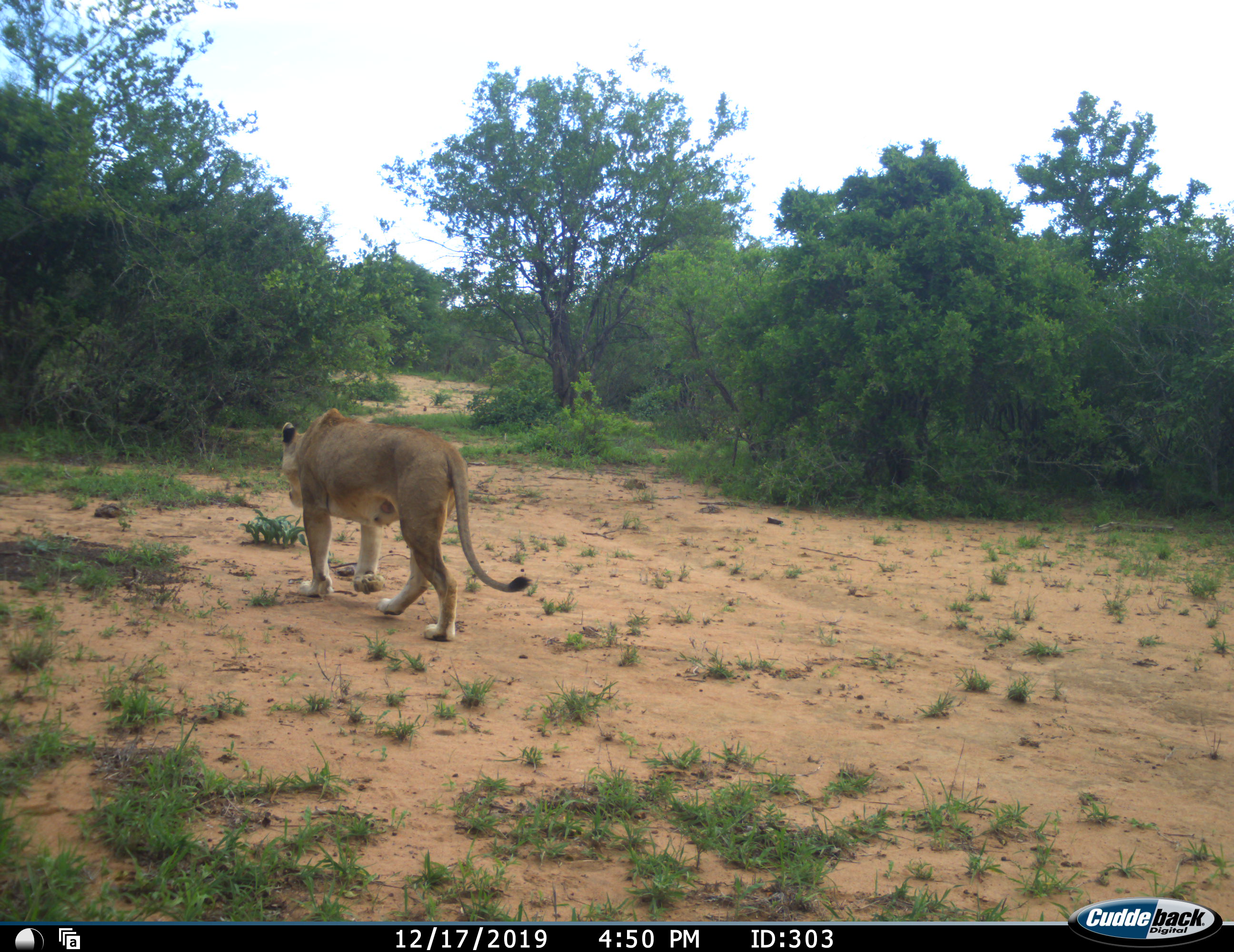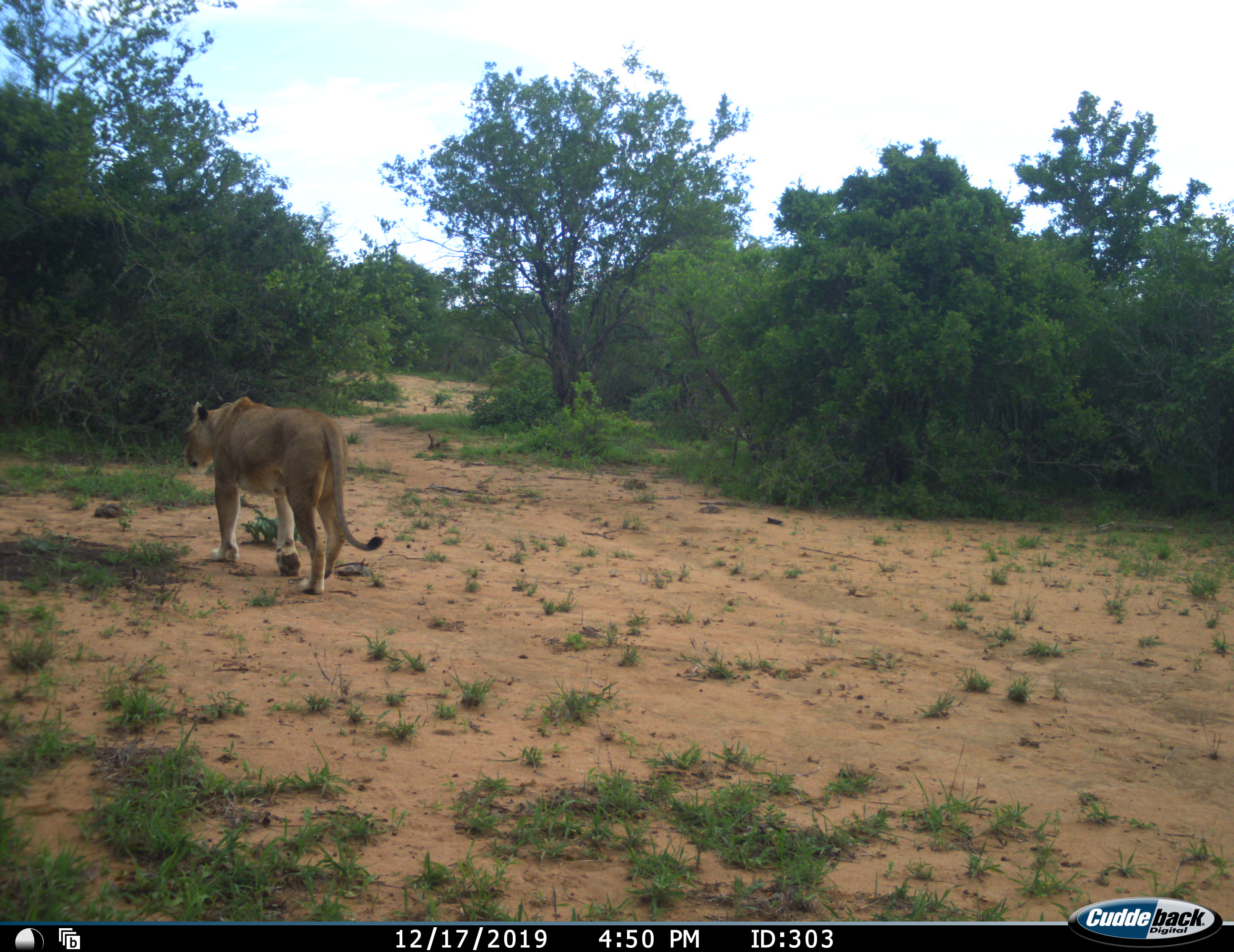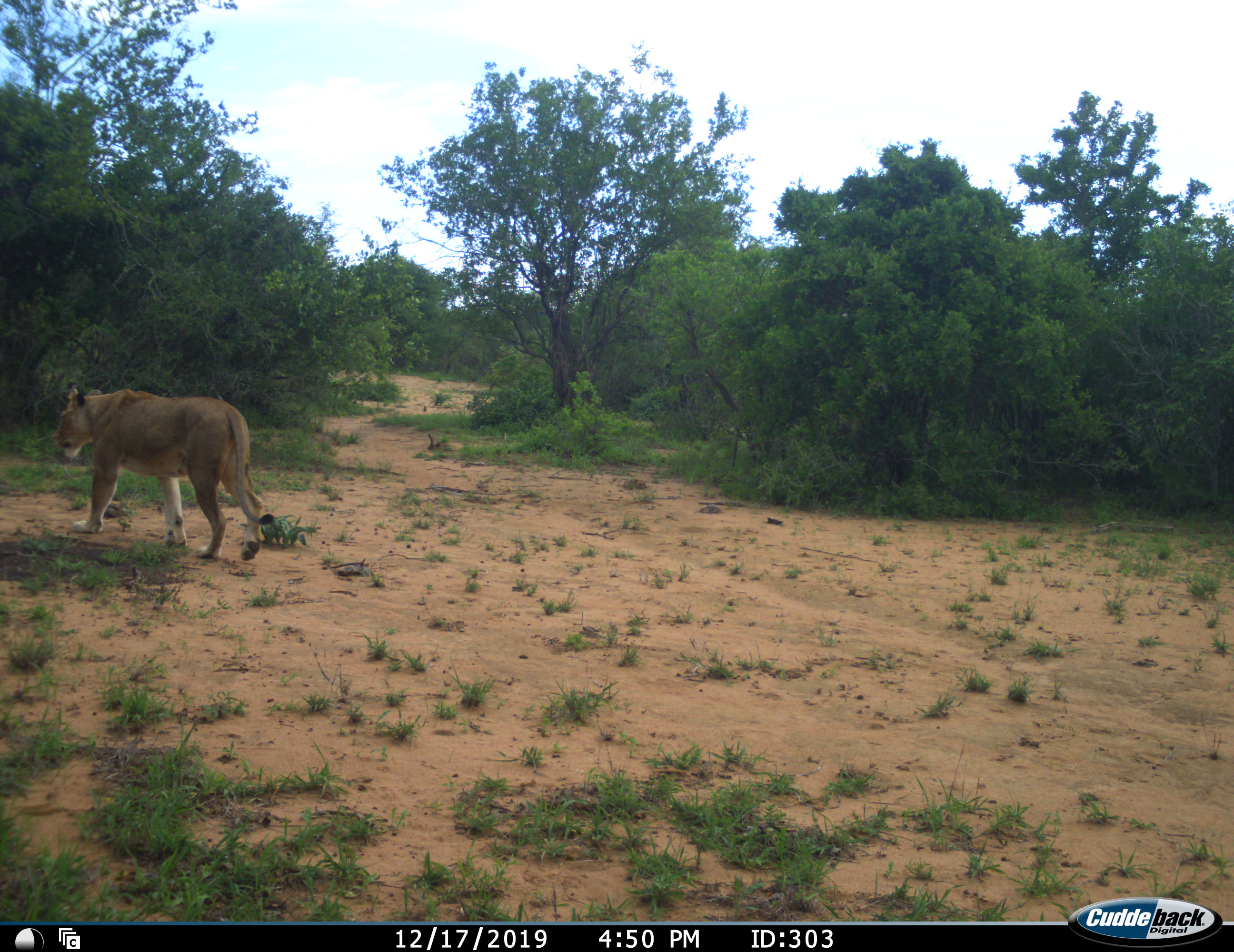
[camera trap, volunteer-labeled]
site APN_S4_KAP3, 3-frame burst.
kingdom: Animalia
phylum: Chordata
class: Mammalia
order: Carnivora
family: Felidae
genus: Panthera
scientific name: Panthera leo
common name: lion female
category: lionfemale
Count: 1.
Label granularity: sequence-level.